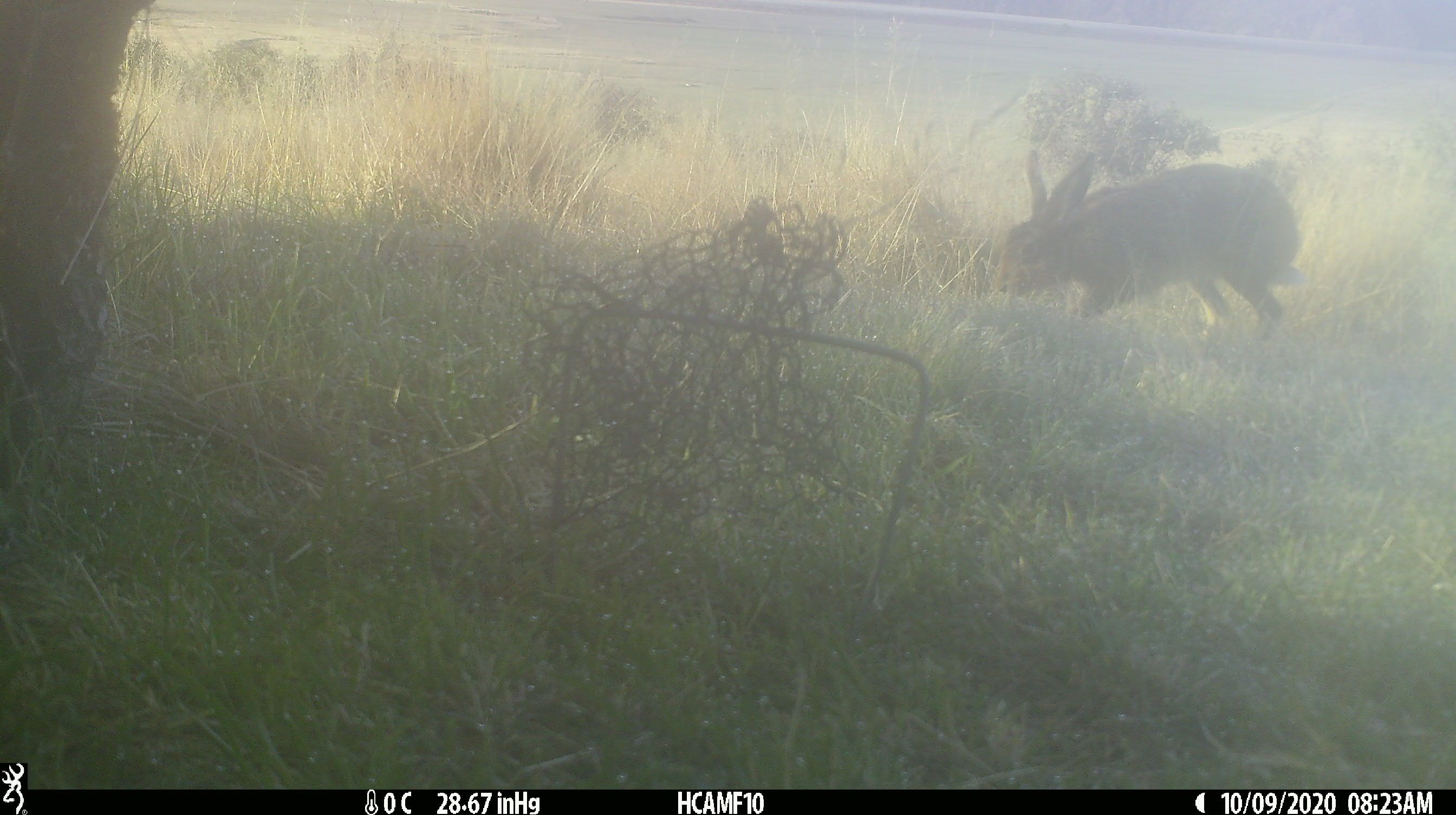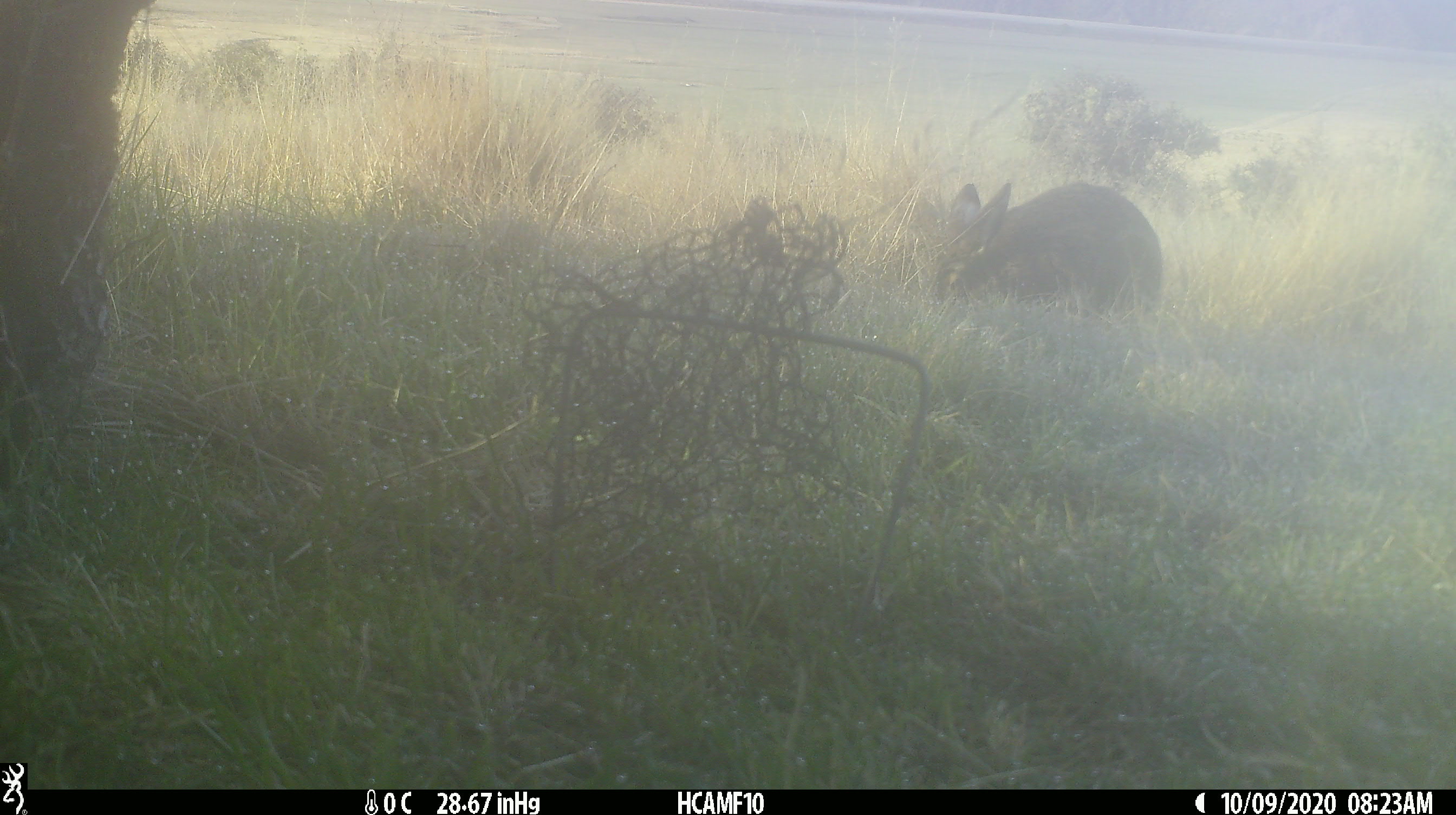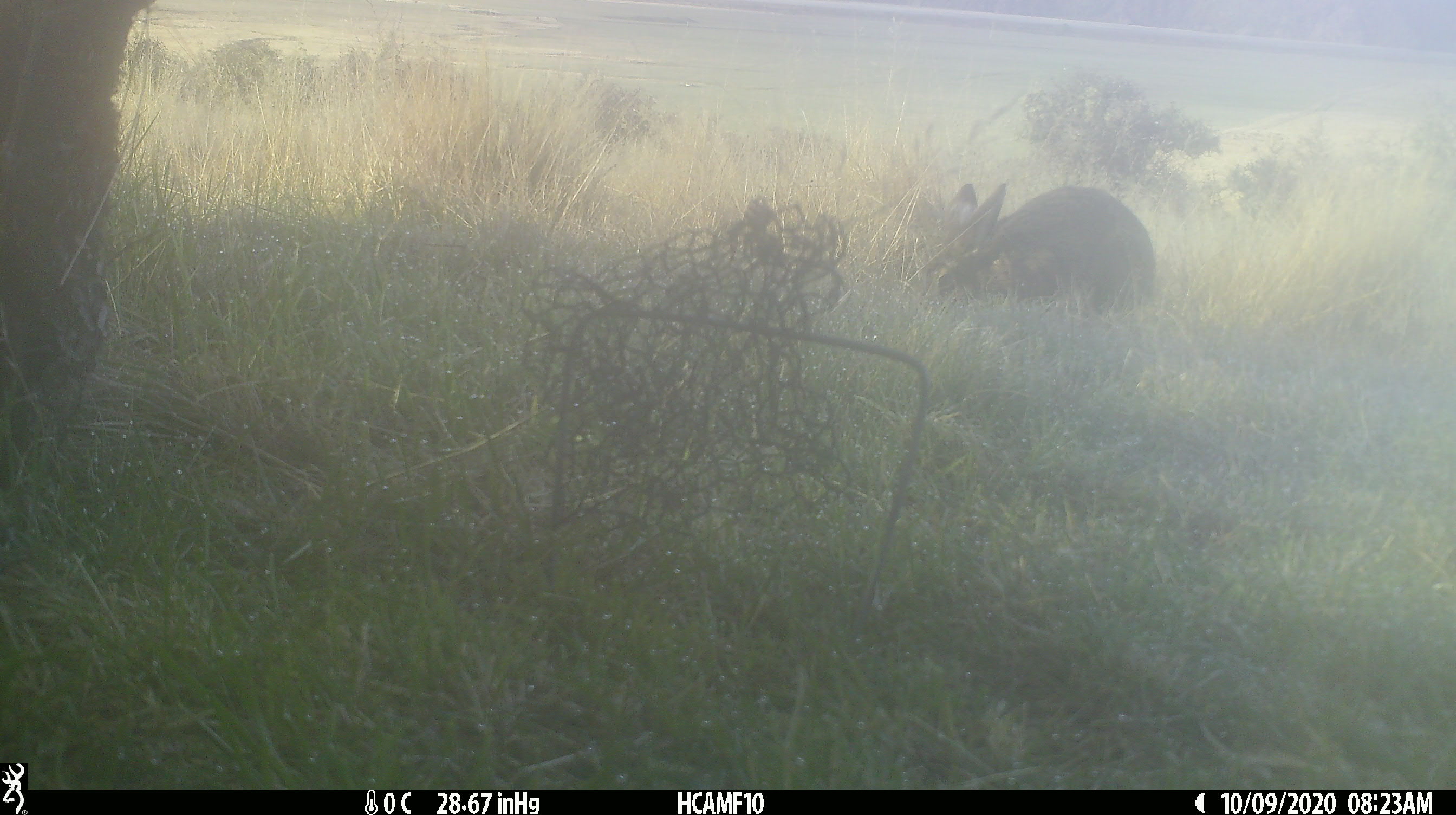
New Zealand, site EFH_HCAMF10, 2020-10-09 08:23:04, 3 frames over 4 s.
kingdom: Animalia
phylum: Chordata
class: Mammalia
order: Lagomorpha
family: Leporidae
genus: Lepus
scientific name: Lepus europaeus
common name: brown hare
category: hare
Hare (brown hare) (Lepus europaeus).